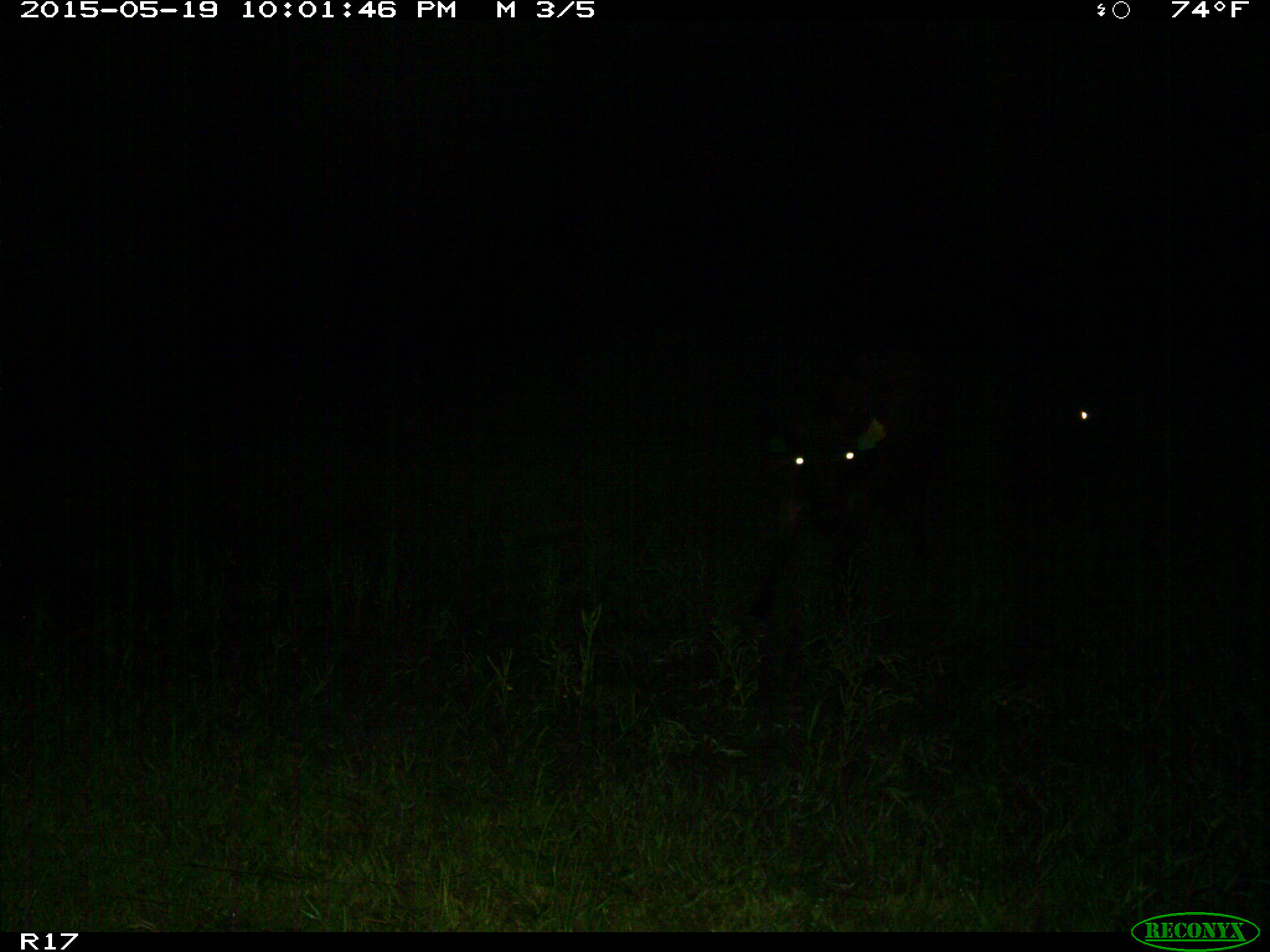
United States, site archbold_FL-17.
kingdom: Animalia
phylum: Chordata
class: Mammalia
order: Artiodactyla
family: Bovidae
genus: Bos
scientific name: Bos taurus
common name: domestic cow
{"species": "Bos taurus (domestic cow)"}